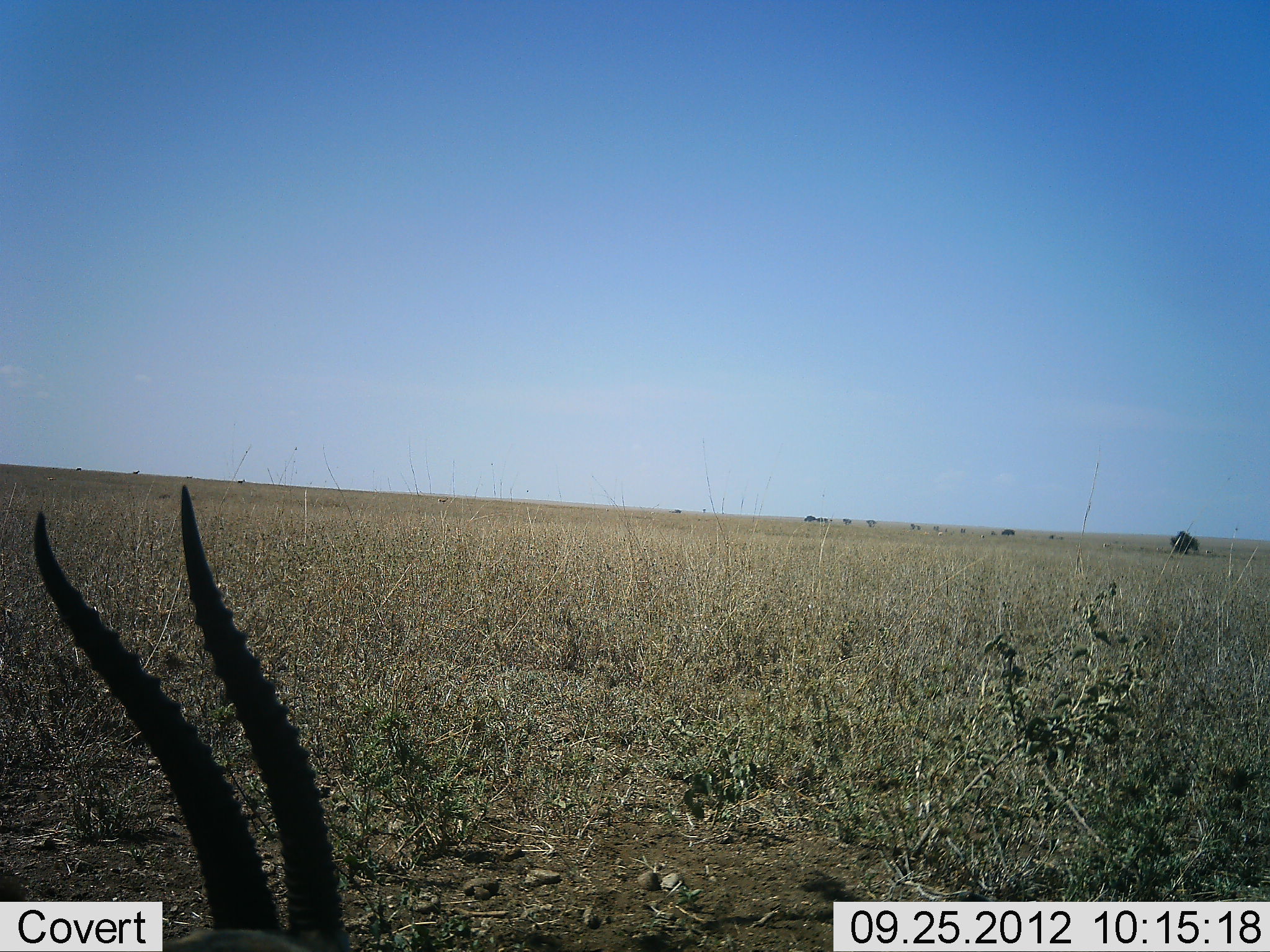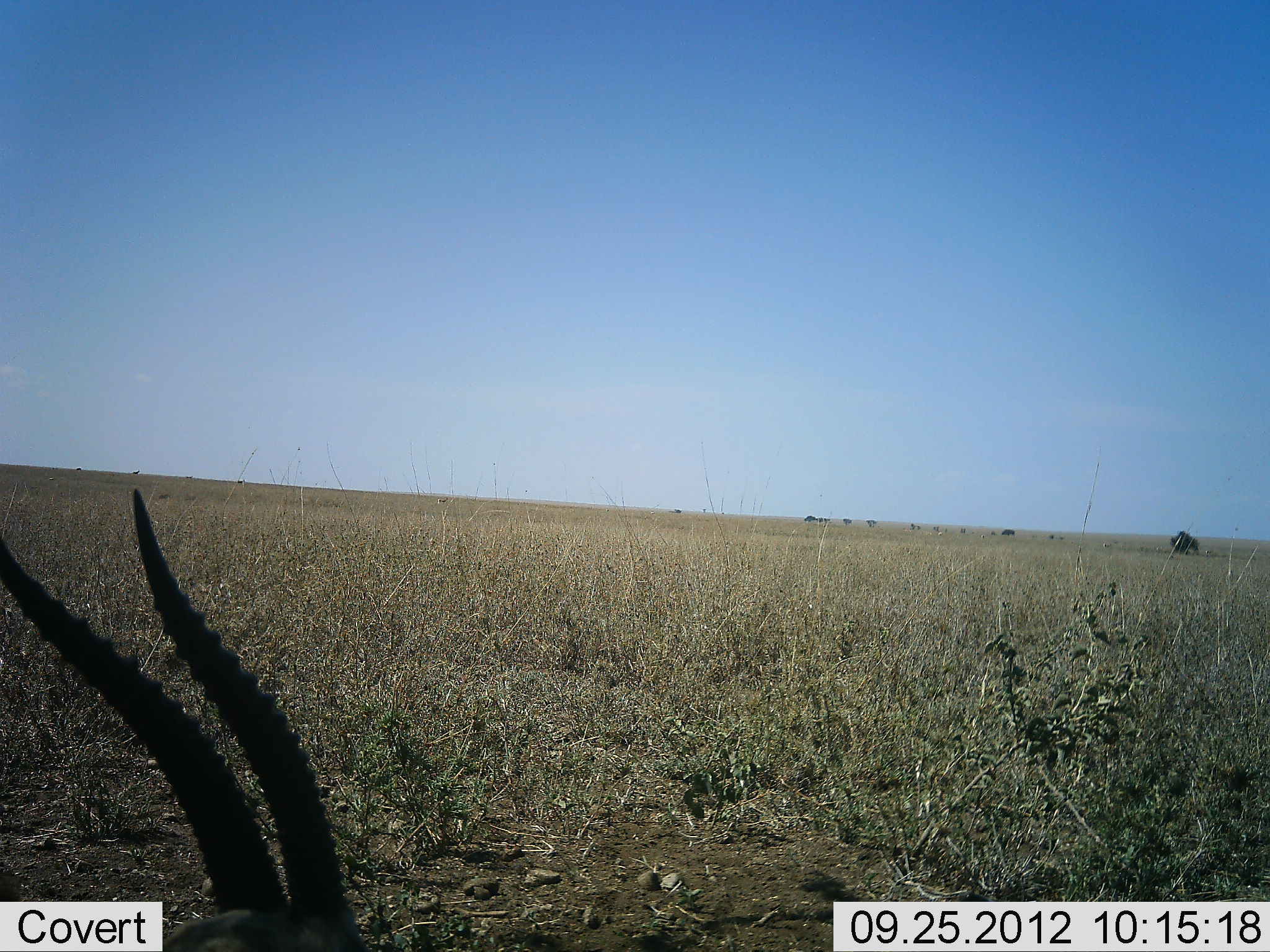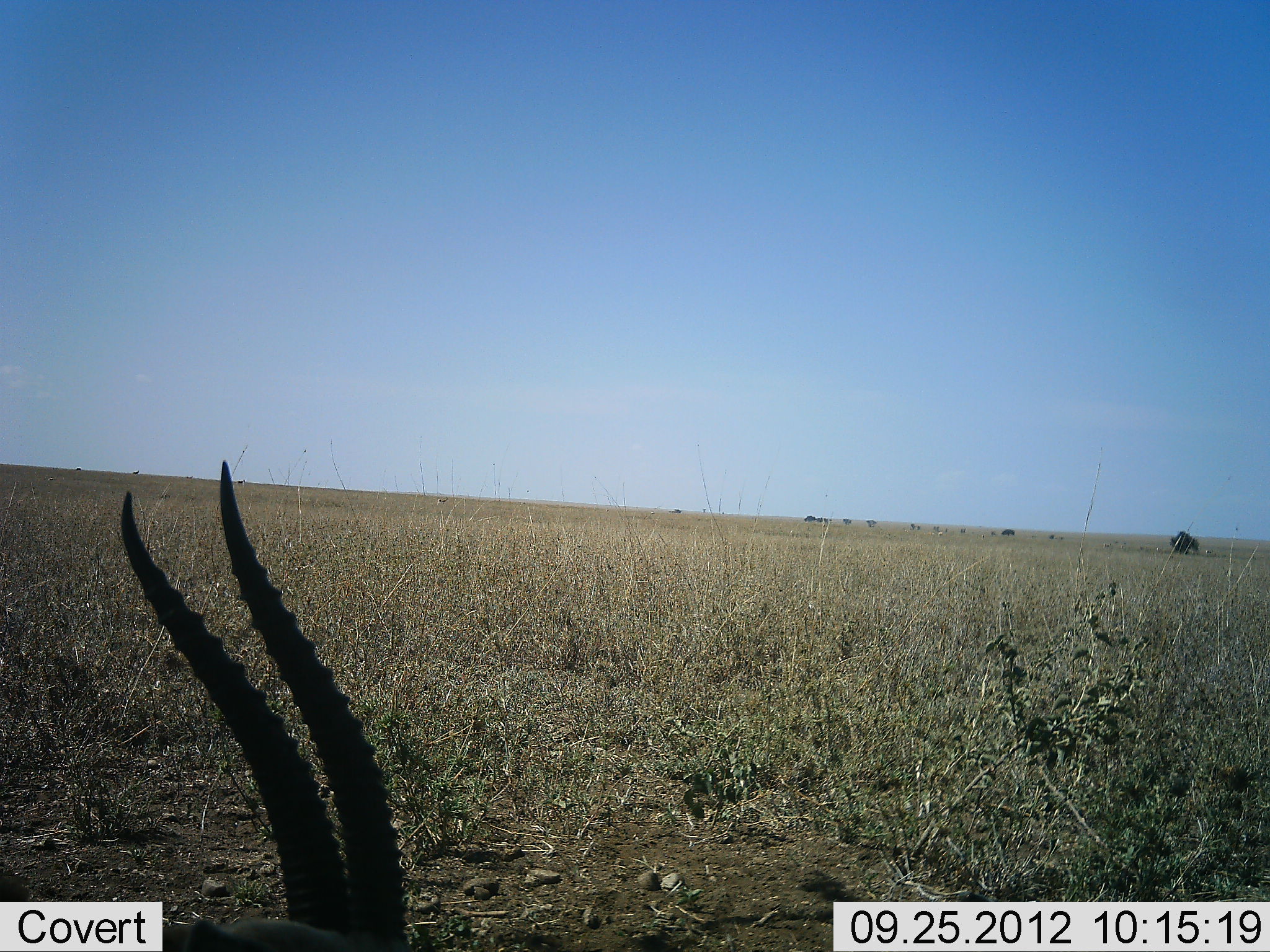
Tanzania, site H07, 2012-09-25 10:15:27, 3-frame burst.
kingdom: Animalia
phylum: Chordata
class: Mammalia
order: Artiodactyla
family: Bovidae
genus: Eudorcas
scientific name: Eudorcas thomsonii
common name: thomson's gazelle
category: gazellethomsons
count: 1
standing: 30%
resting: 70%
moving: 10%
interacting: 0%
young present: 0%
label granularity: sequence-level